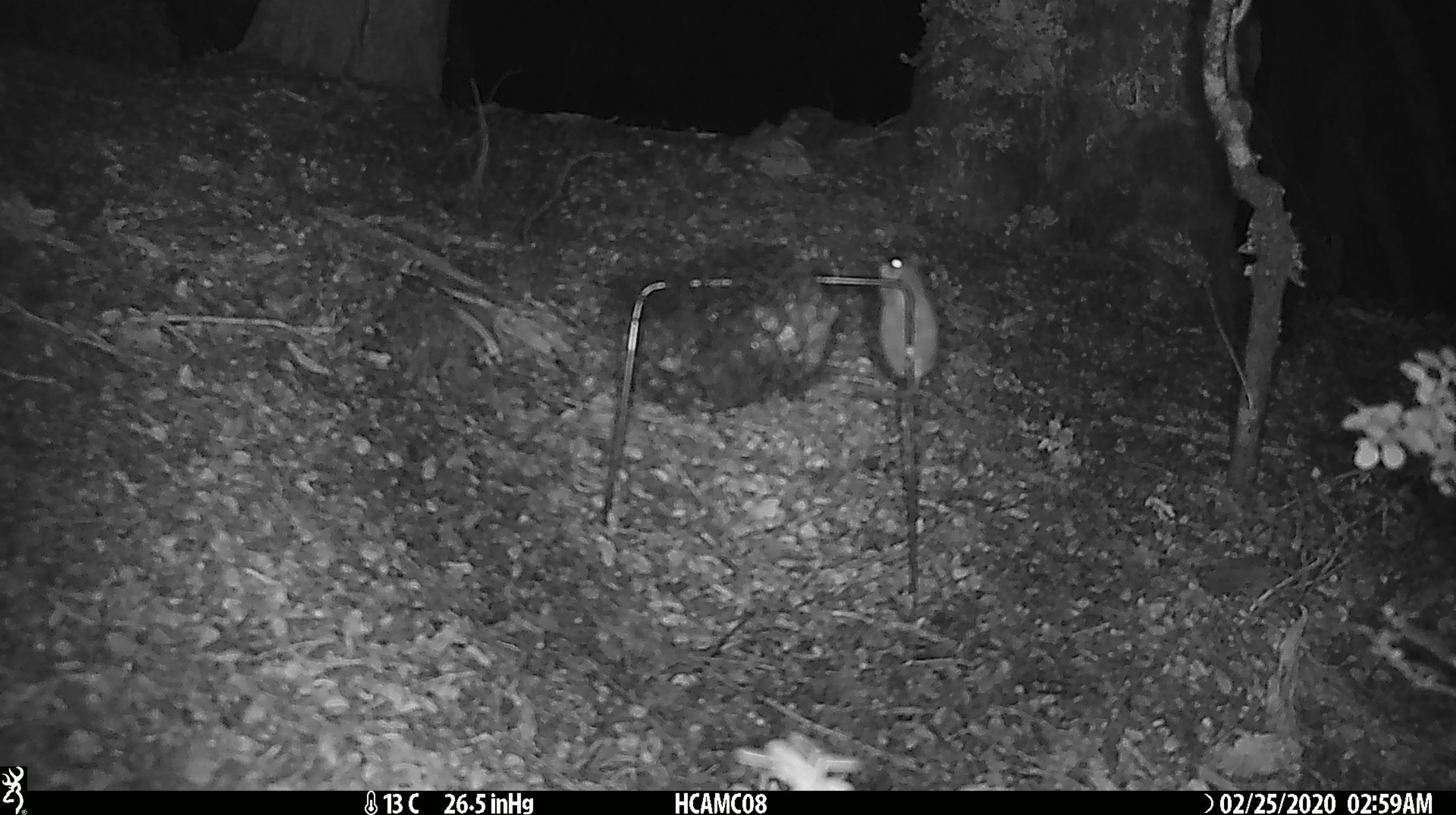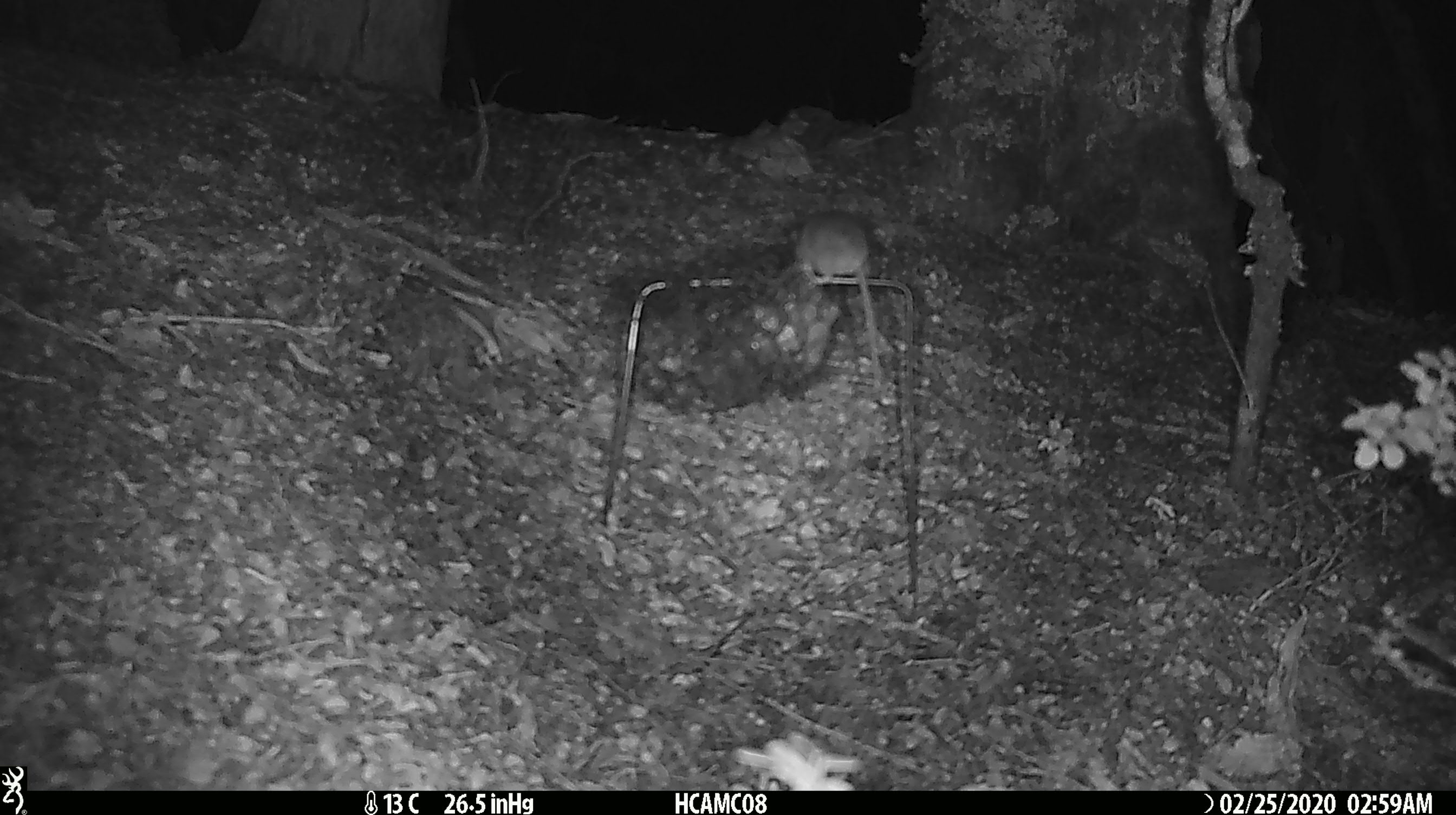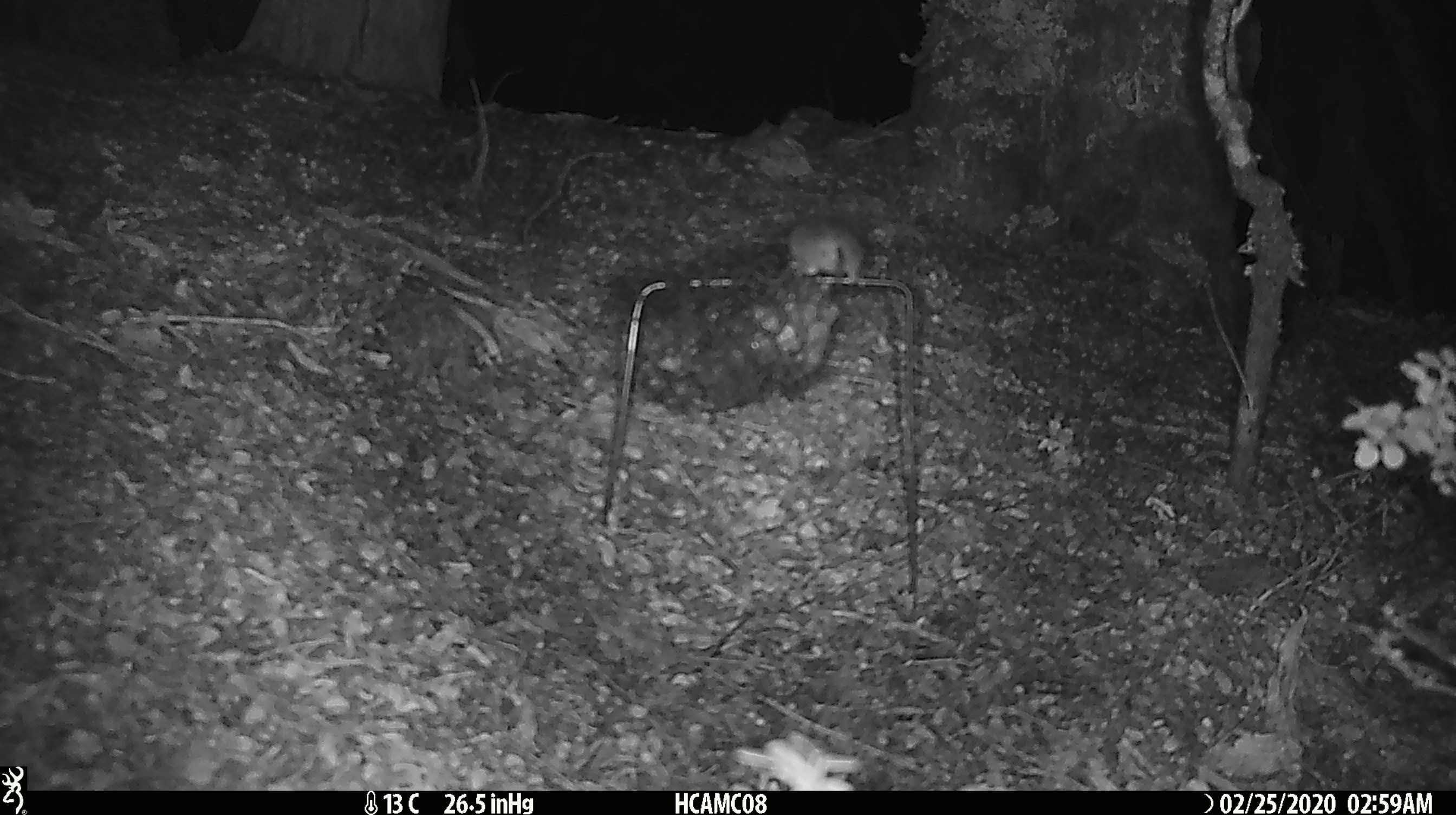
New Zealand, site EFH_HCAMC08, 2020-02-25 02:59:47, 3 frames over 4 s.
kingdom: Animalia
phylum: Chordata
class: Mammalia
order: Rodentia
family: Muridae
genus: Mus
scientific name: Mus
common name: mouse